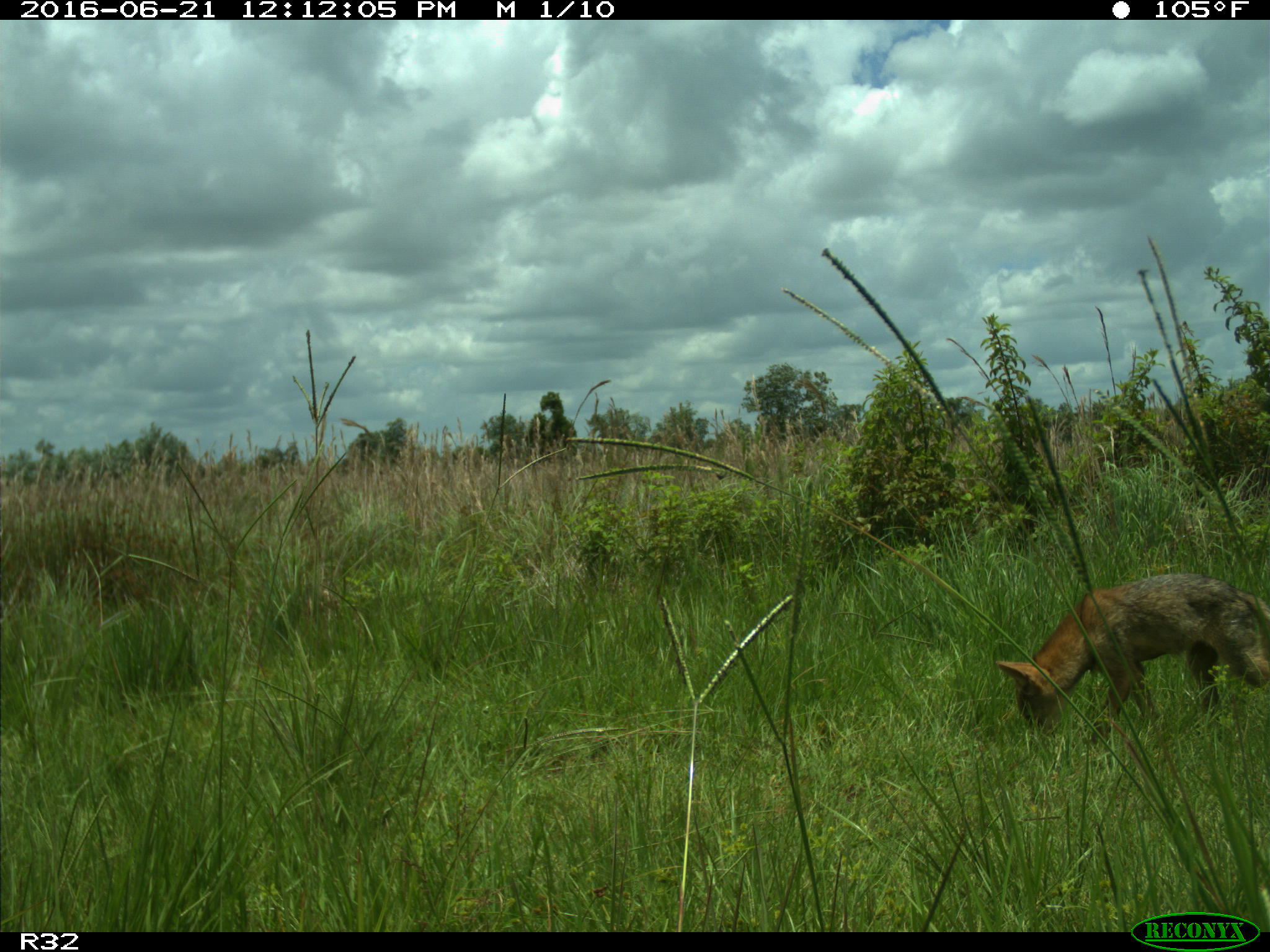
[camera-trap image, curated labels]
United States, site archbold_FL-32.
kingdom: Animalia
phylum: Chordata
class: Mammalia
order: Carnivora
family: Canidae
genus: Canis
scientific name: Canis latrans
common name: coyote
Canis latrans (coyote).